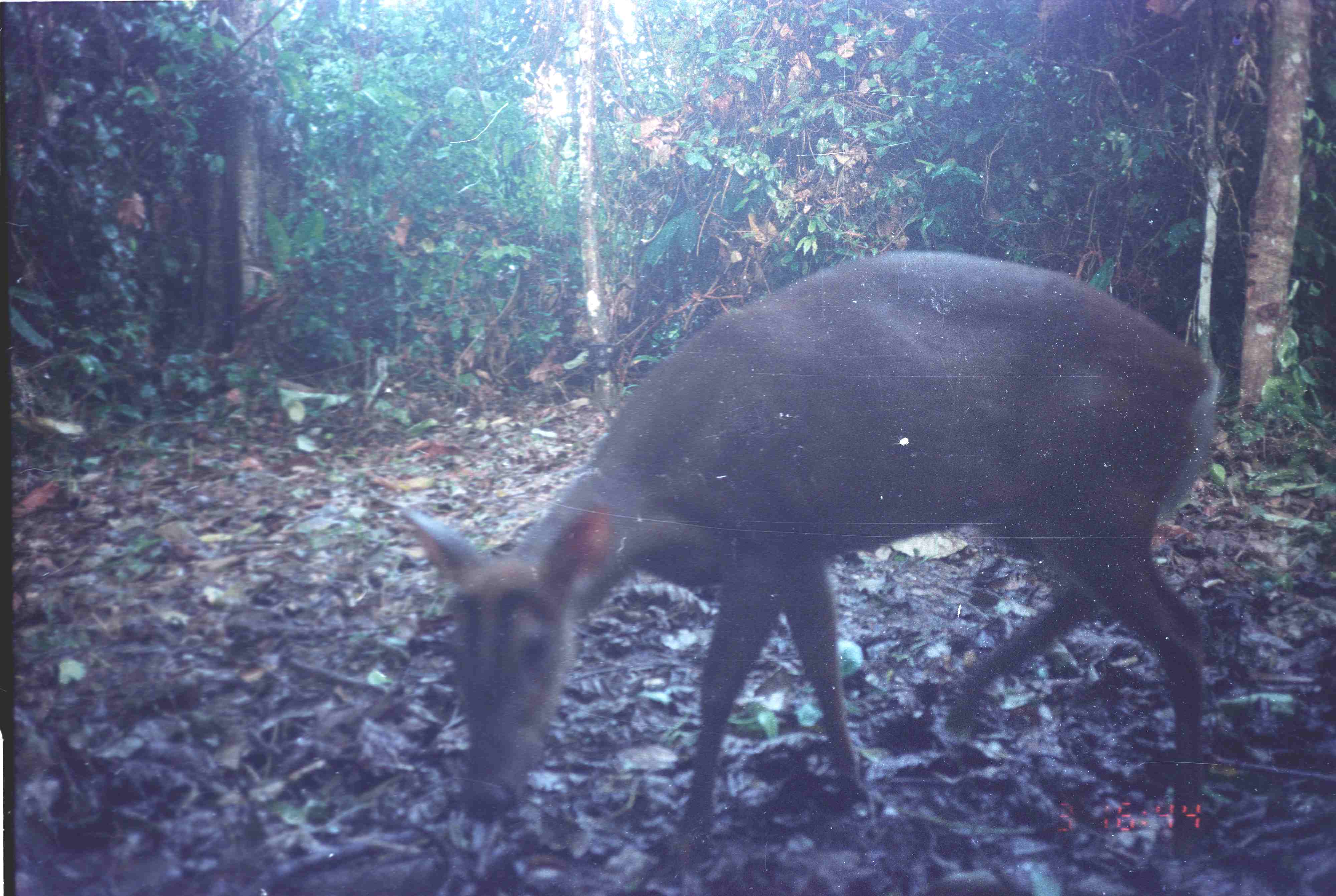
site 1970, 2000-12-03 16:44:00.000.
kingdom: Animalia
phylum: Chordata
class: Mammalia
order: Artiodactyla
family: Cervidae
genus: Muntiacus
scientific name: Muntiacus muntjak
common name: southern red muntjac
Muntiacus muntjak (southern red muntjac), count 1.